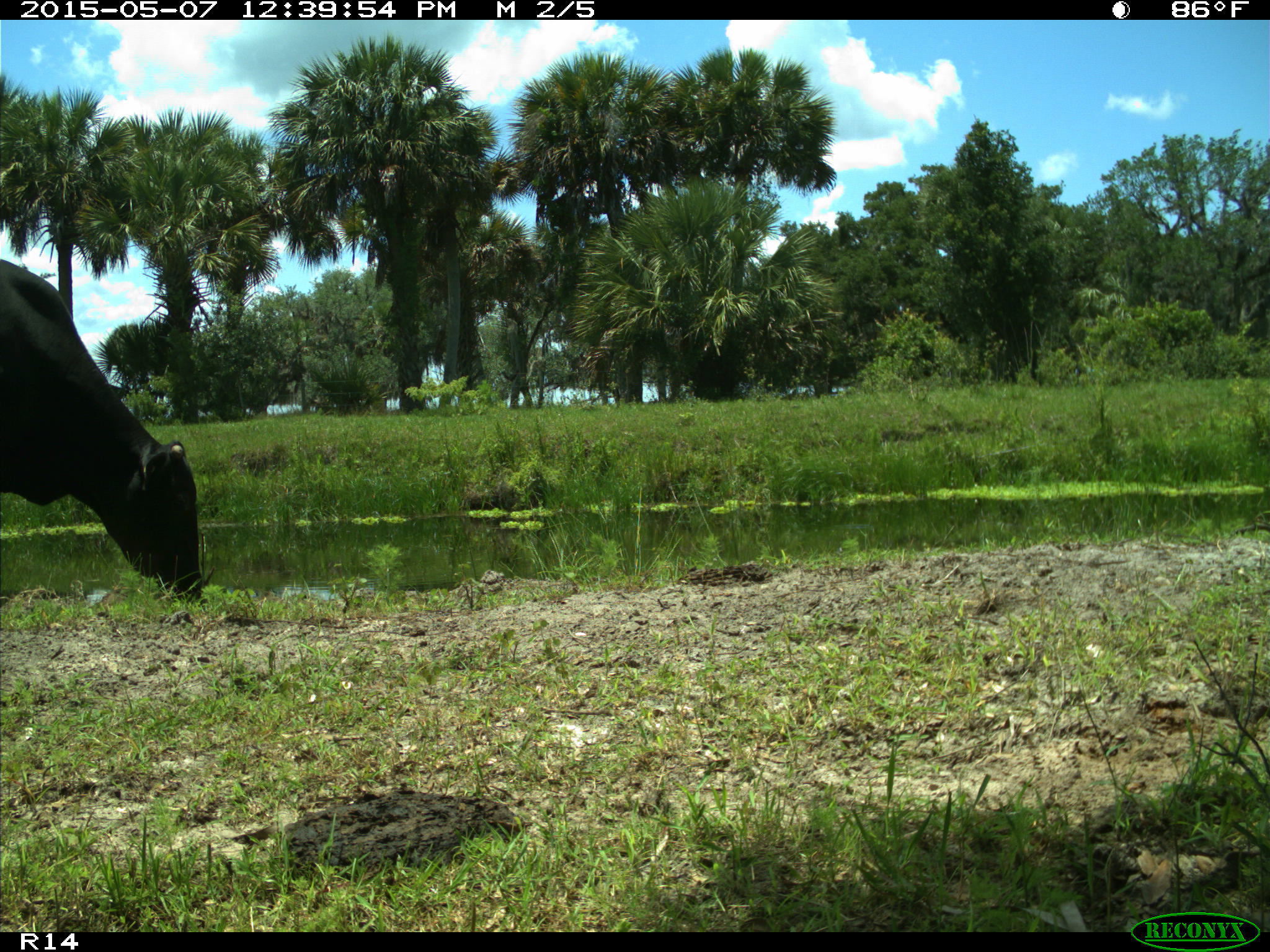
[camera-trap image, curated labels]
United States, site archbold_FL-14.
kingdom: Animalia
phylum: Chordata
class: Mammalia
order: Artiodactyla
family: Bovidae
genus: Bos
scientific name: Bos taurus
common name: domestic cow